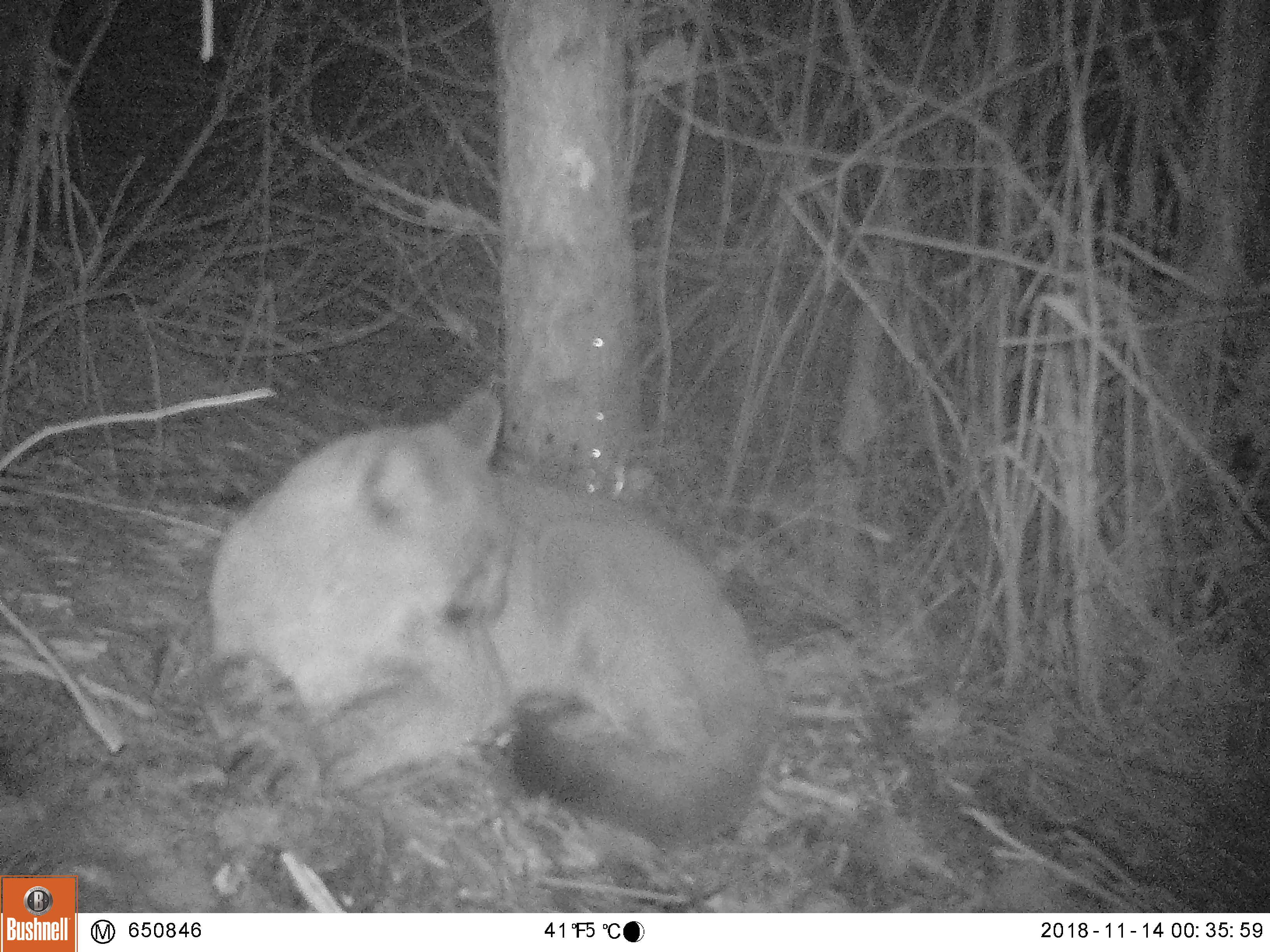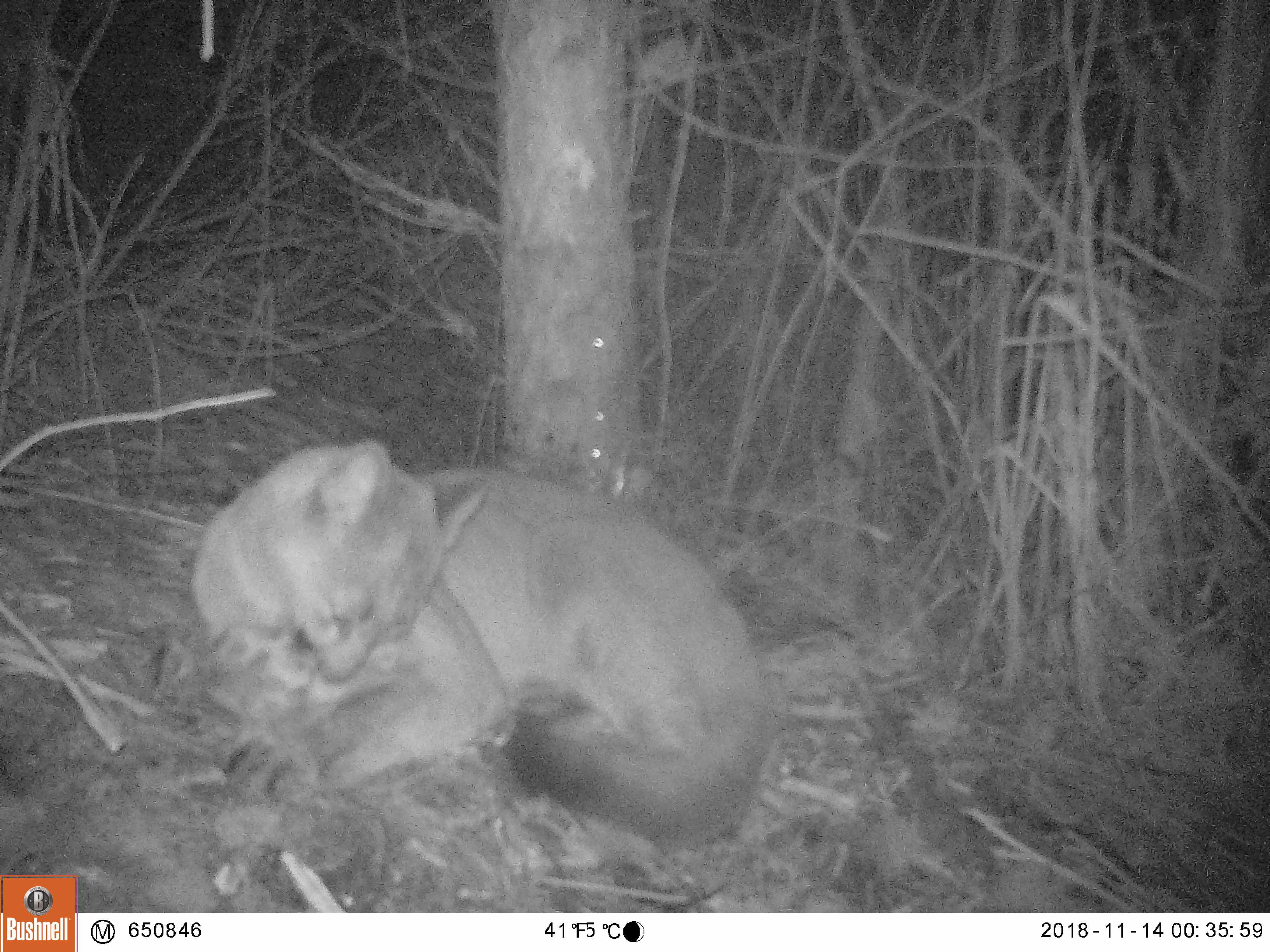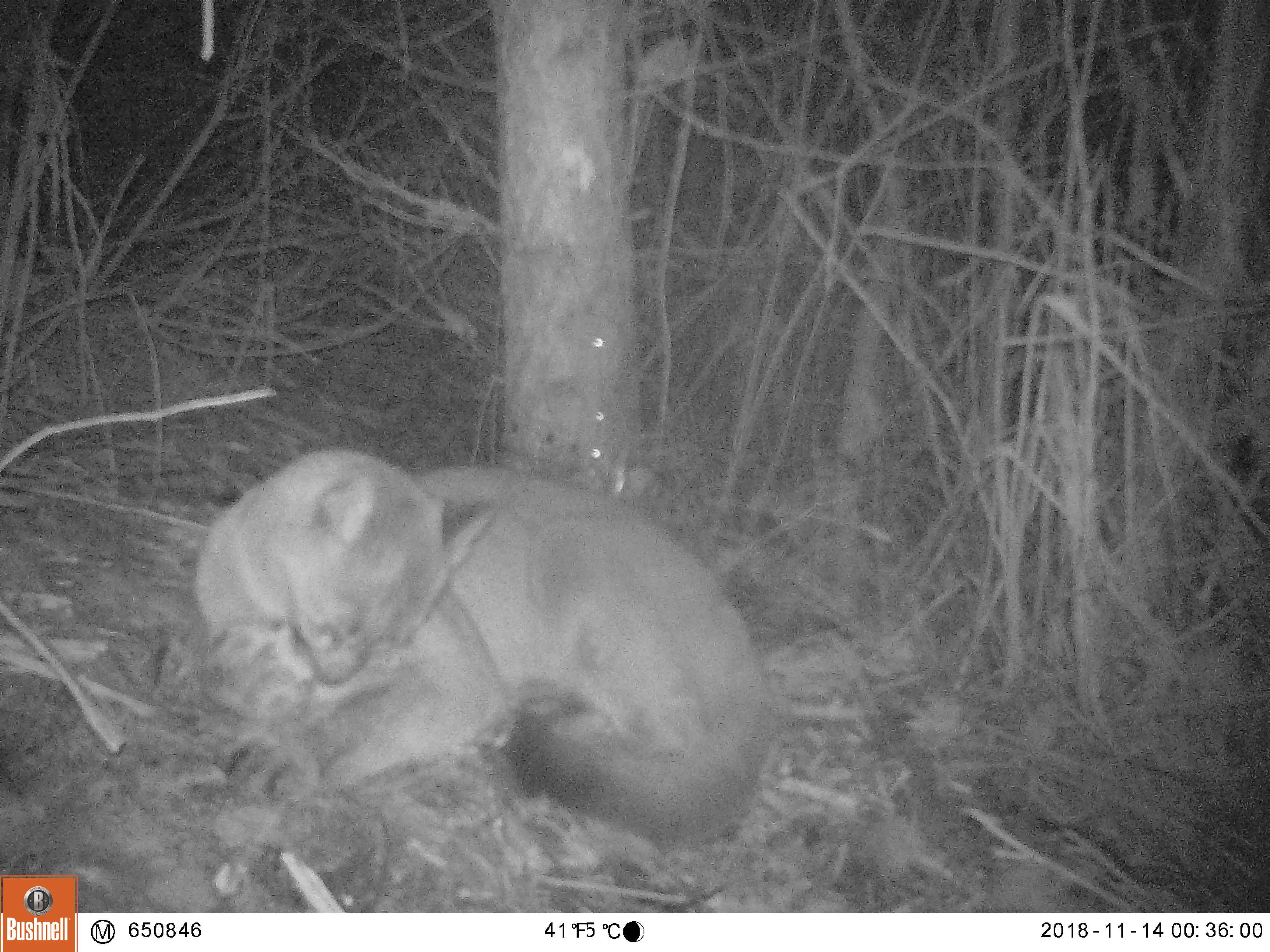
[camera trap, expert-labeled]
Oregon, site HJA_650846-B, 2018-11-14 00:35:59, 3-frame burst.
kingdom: Animalia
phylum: Chordata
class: Mammalia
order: Carnivora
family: Felidae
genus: Puma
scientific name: Puma concolor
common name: cougar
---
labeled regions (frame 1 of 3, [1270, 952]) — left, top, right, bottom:
cougar: 180, 382, 776, 844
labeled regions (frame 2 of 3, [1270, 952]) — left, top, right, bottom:
cougar: 181, 429, 769, 845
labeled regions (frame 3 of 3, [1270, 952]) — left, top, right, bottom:
cougar: 186, 443, 775, 840